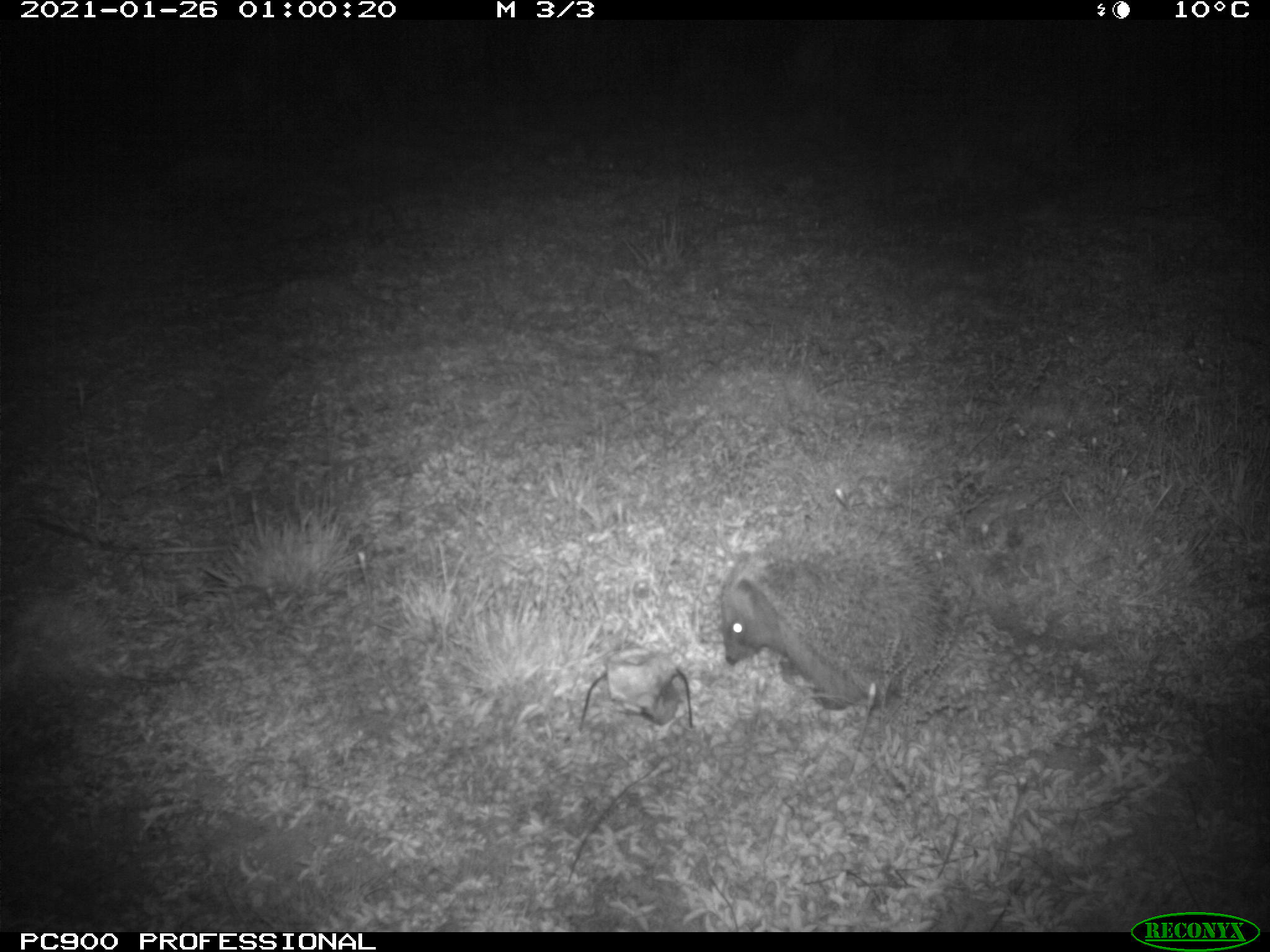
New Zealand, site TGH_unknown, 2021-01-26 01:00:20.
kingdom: Animalia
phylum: Chordata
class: Mammalia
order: Eulipotyphla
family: Erinaceidae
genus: Erinaceus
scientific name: Erinaceus europaeus europaeus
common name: european hedgehog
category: hedgehog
Hedgehog (european hedgehog) (Erinaceus europaeus europaeus).